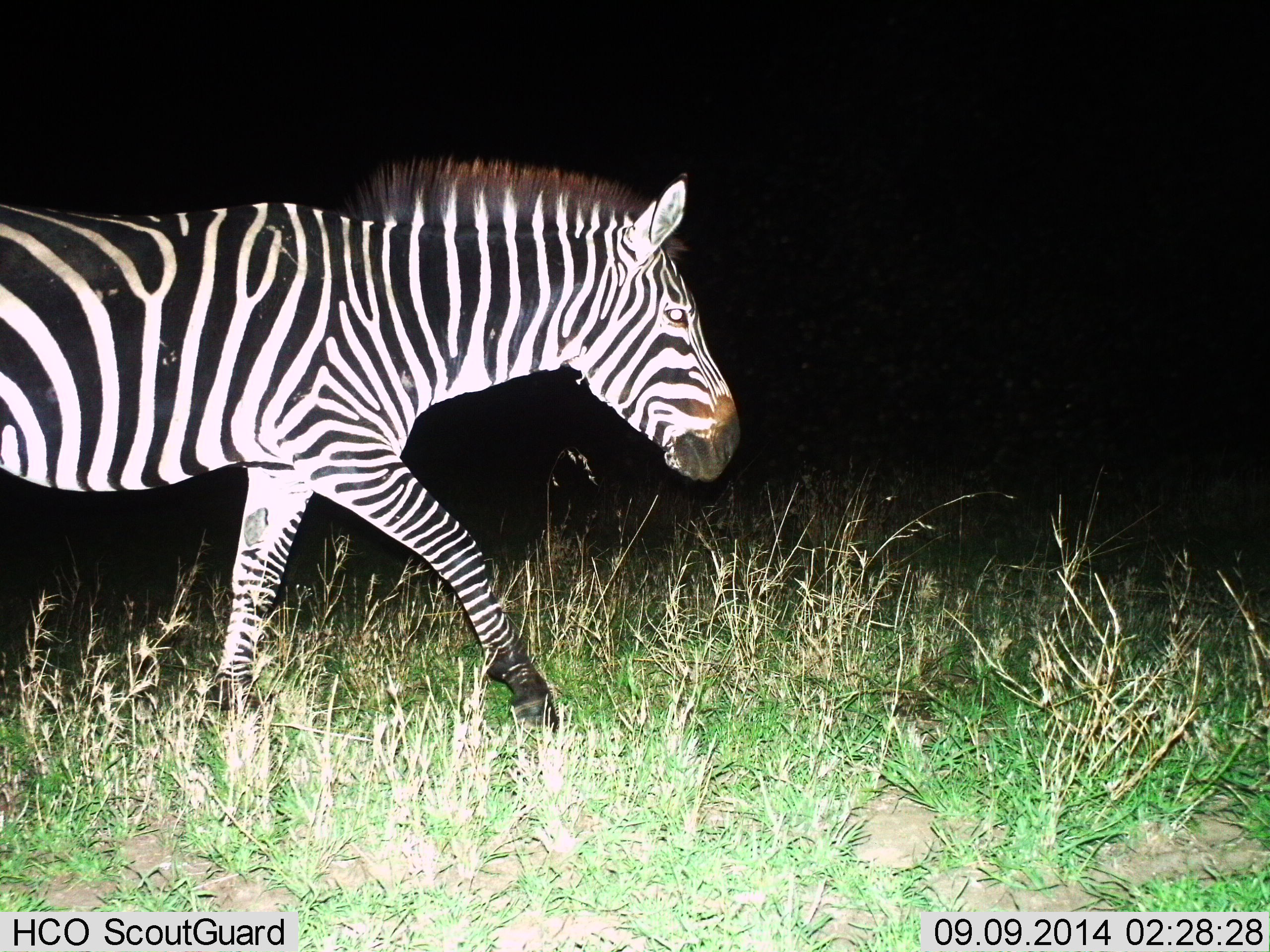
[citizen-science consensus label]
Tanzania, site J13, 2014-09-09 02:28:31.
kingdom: Animalia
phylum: Chordata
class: Mammalia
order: Perissodactyla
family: Equidae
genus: Equus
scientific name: Equus quagga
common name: plains zebra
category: zebra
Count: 1.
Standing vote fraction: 0%.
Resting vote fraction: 0%.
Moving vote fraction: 100%.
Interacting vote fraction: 0%.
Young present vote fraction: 0%.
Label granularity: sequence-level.